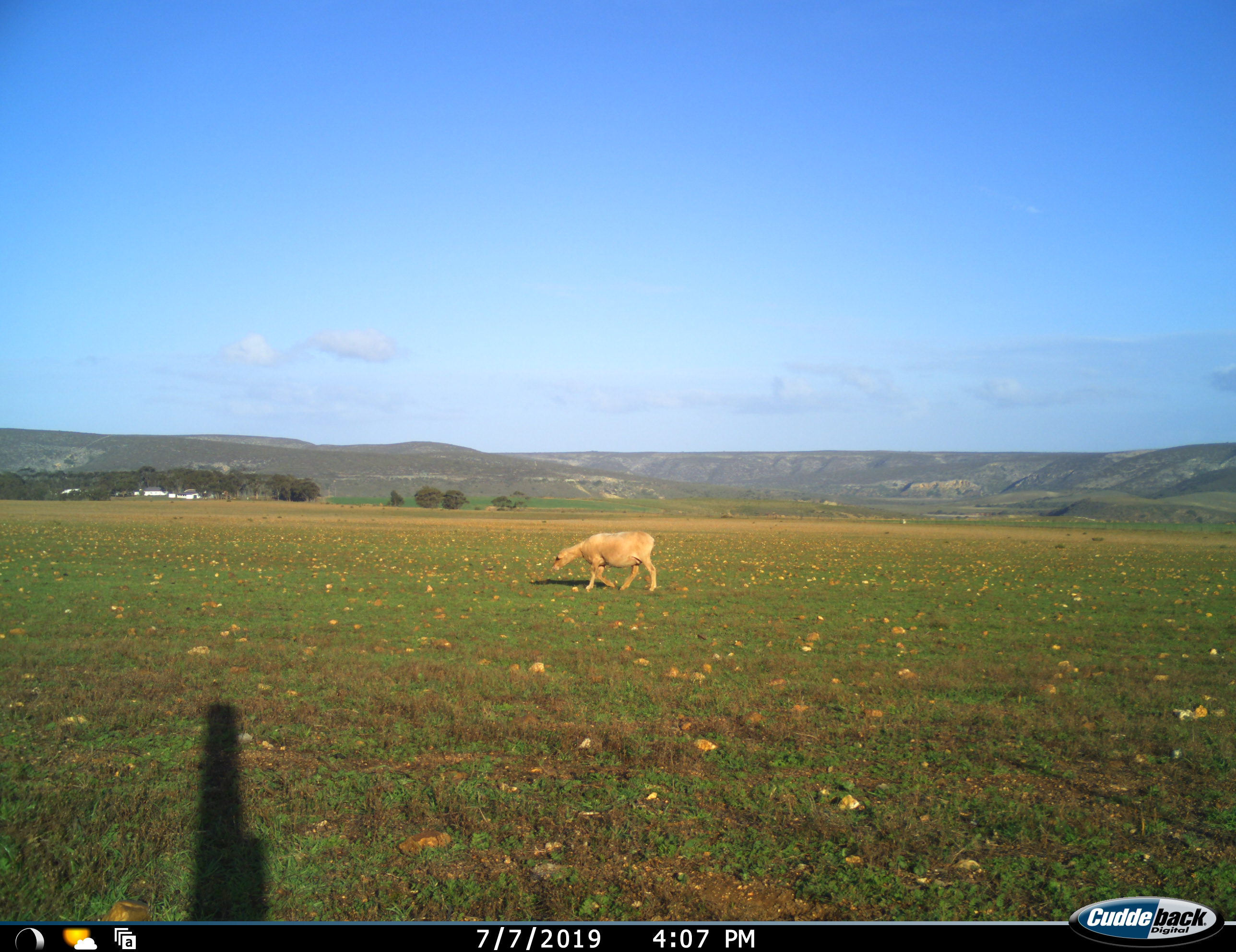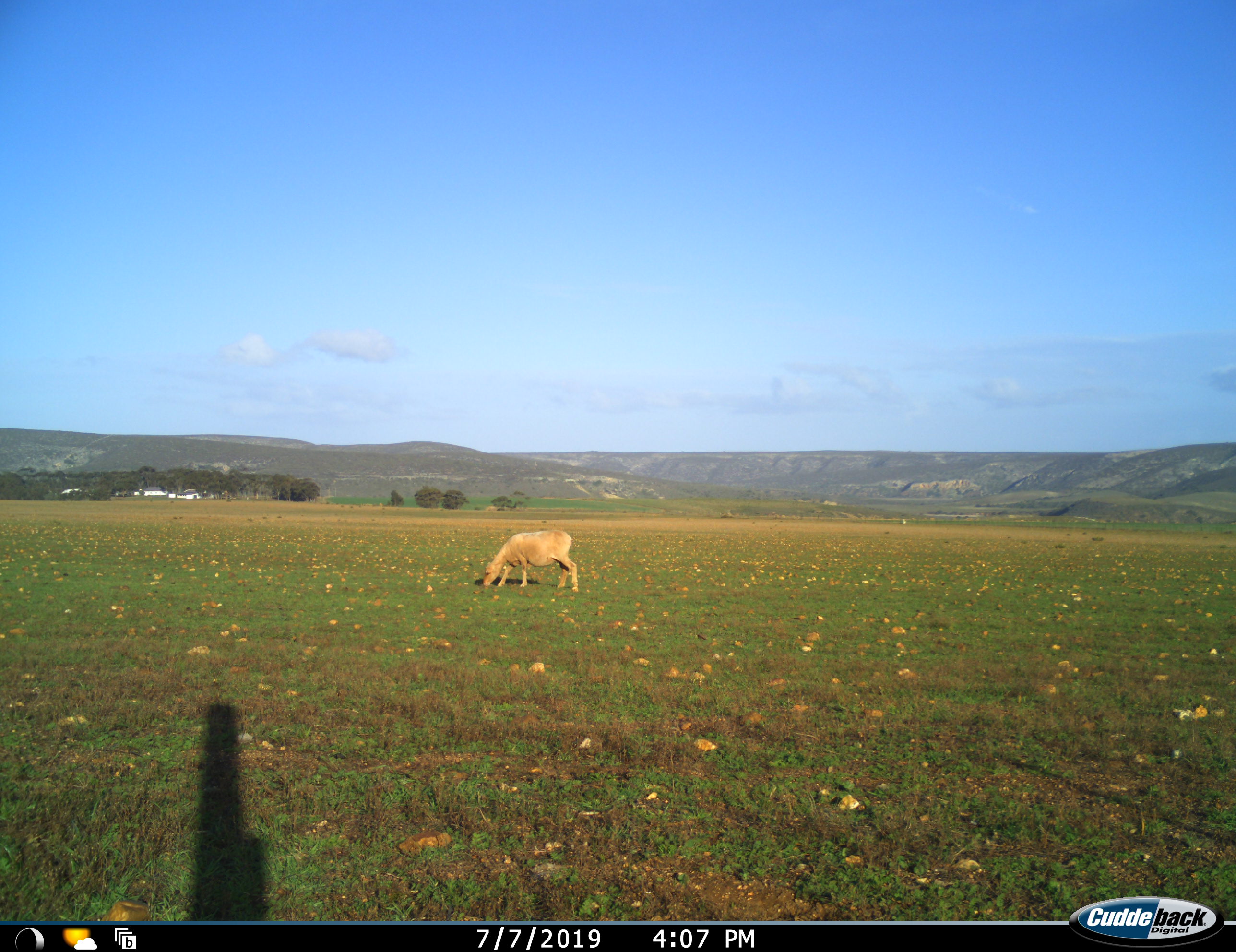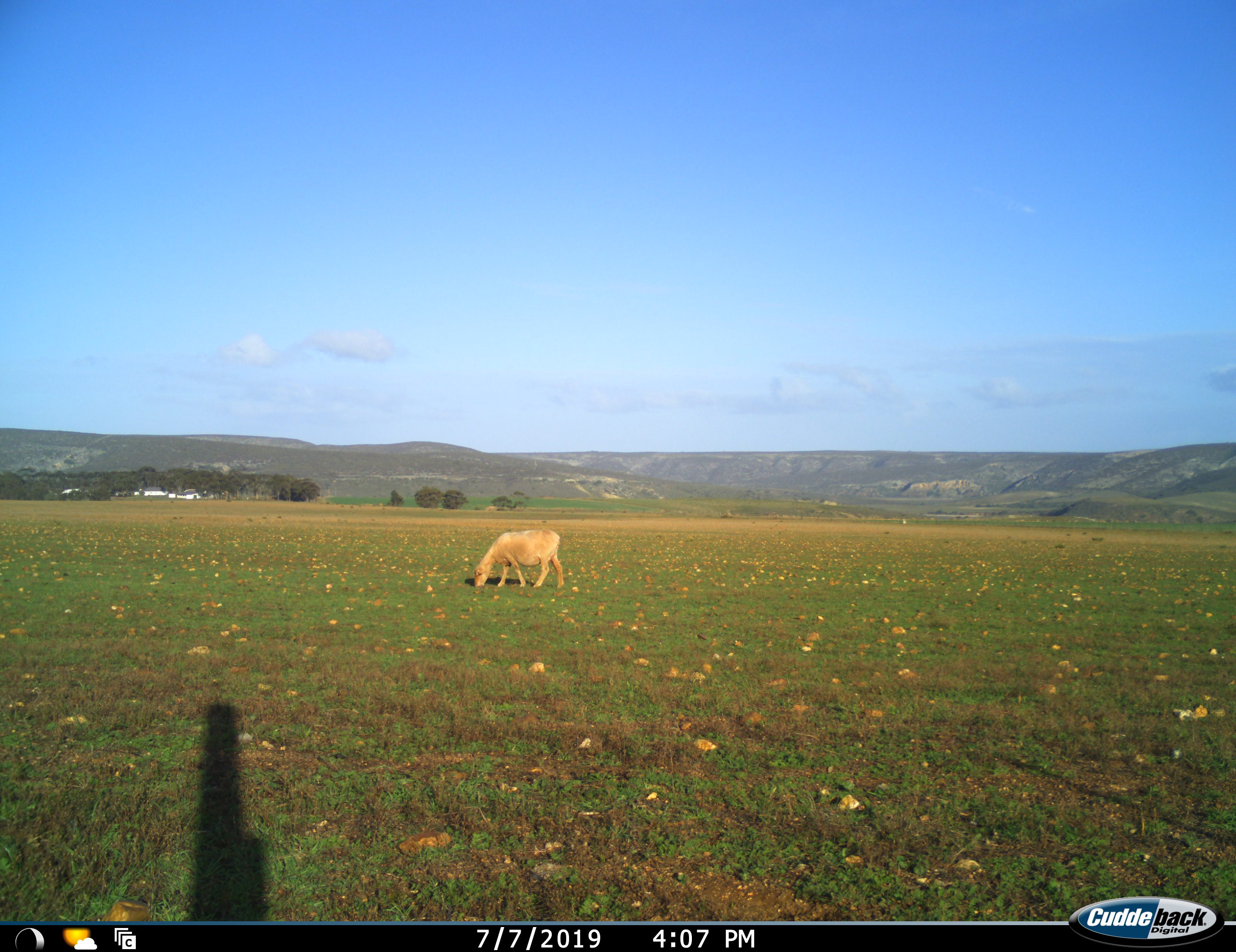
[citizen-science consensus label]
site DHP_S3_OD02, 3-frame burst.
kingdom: Animalia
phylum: Chordata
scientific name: Vertebrata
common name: domestic animal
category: domesticanimal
Domesticanimal (domestic animal) (Vertebrata), count 1. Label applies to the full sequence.